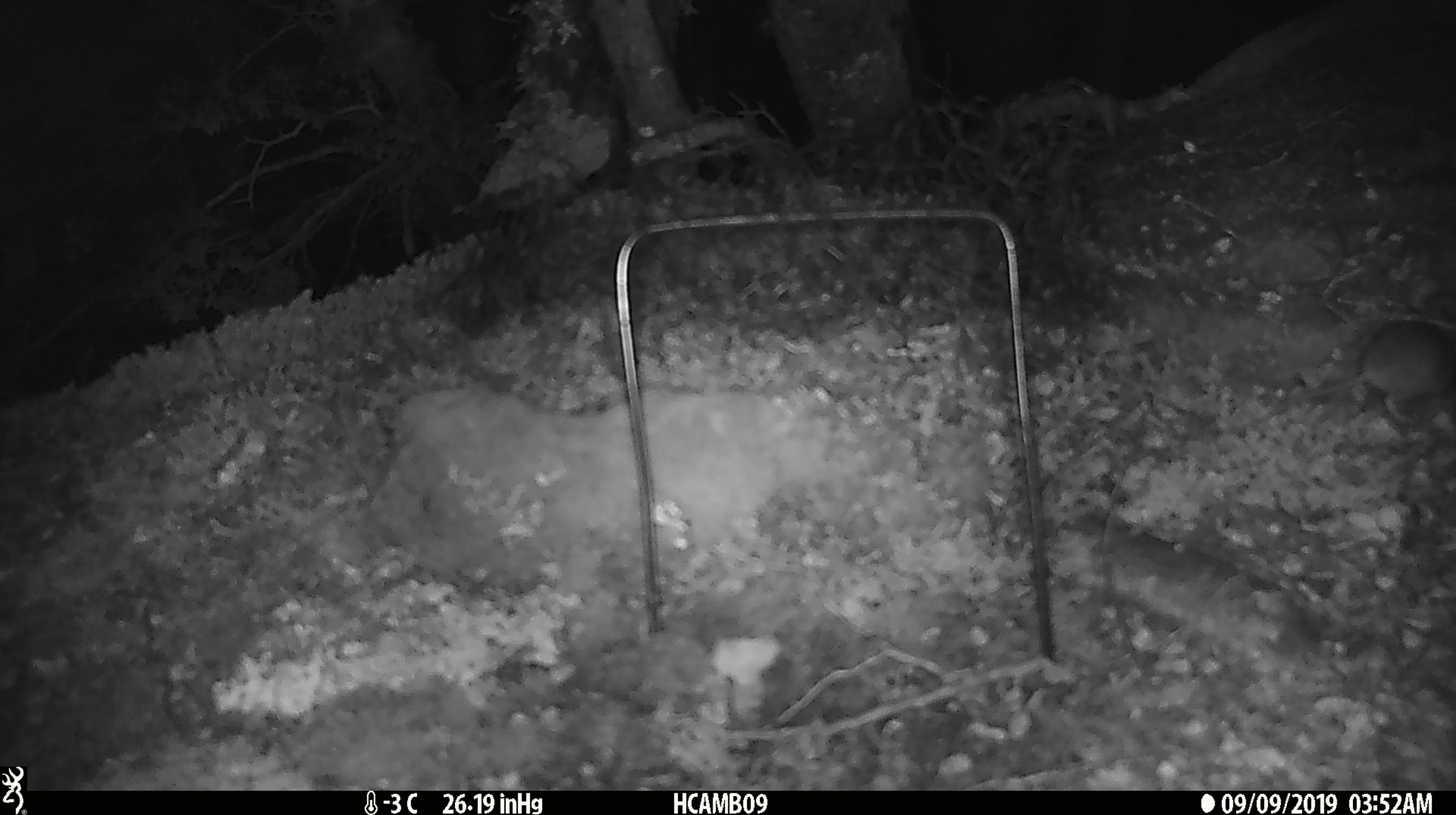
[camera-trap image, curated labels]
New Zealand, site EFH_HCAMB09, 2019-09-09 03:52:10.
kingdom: Animalia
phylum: Chordata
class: Mammalia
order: Rodentia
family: Muridae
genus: Mus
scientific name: Mus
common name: mouse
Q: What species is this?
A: Mouse (Mus).